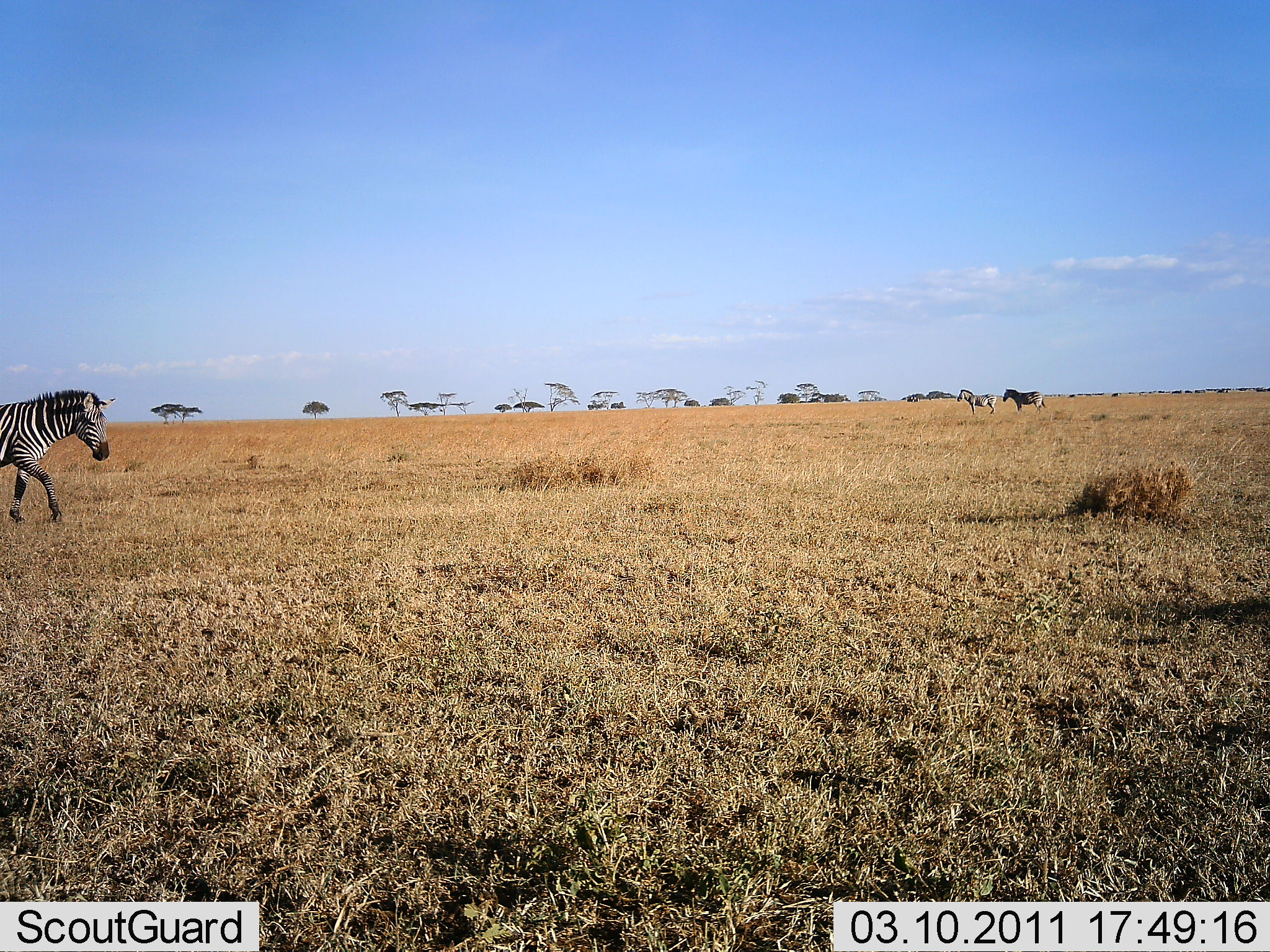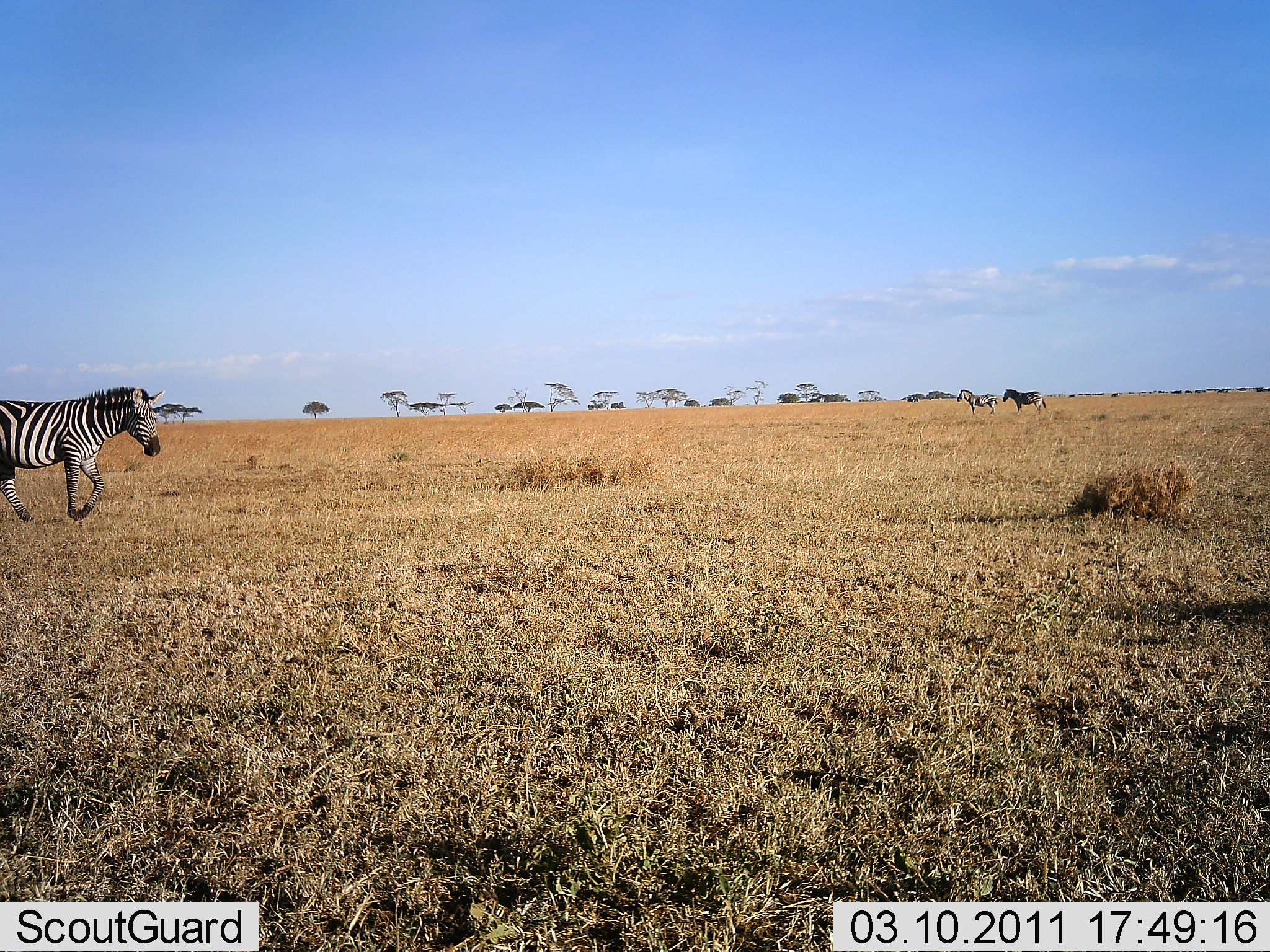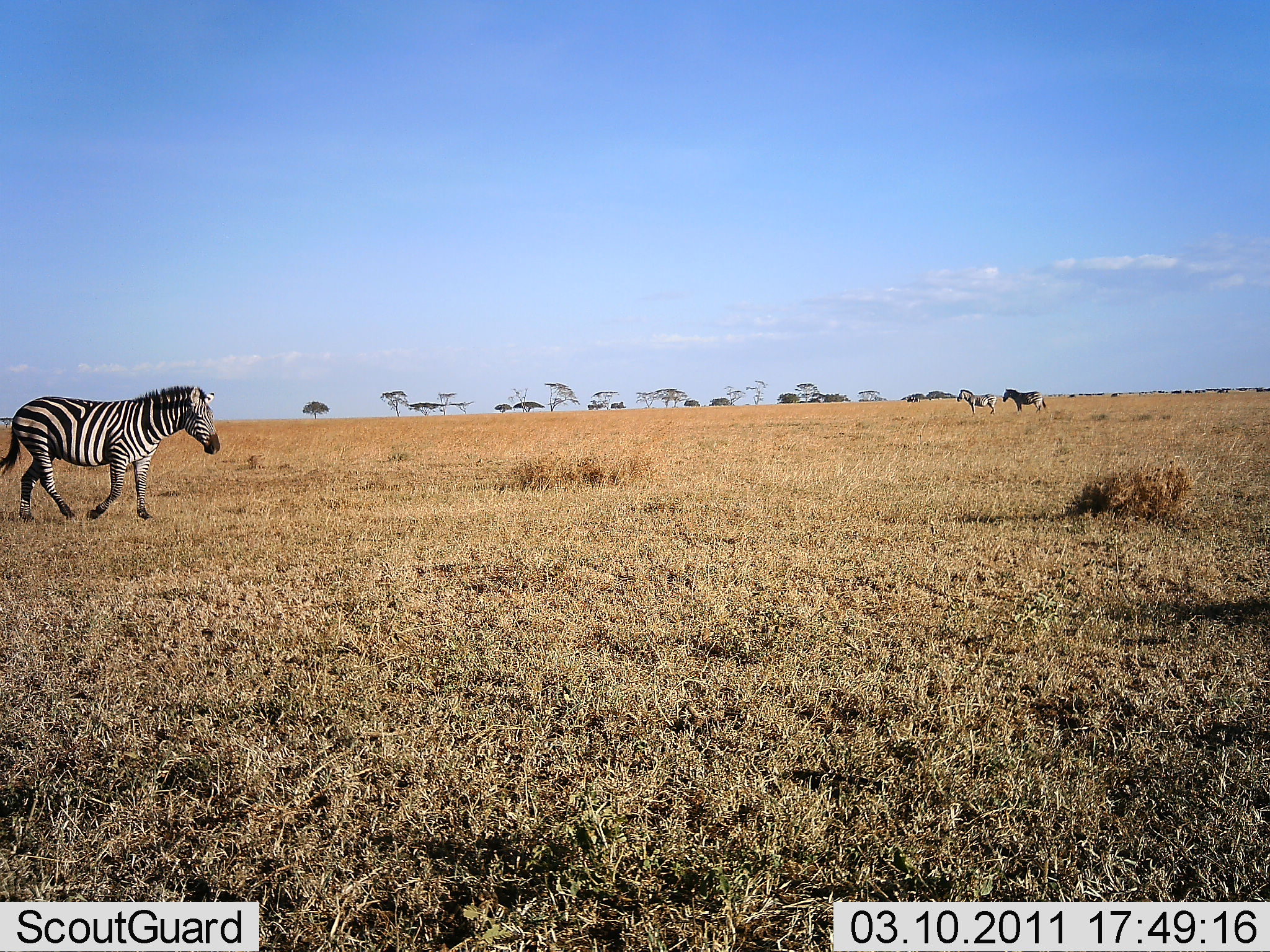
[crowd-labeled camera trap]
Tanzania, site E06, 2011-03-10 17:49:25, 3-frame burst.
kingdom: Animalia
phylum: Chordata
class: Mammalia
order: Perissodactyla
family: Equidae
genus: Equus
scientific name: Equus quagga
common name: plains zebra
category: zebra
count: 3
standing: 70%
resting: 0%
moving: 100%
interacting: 0%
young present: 0%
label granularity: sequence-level